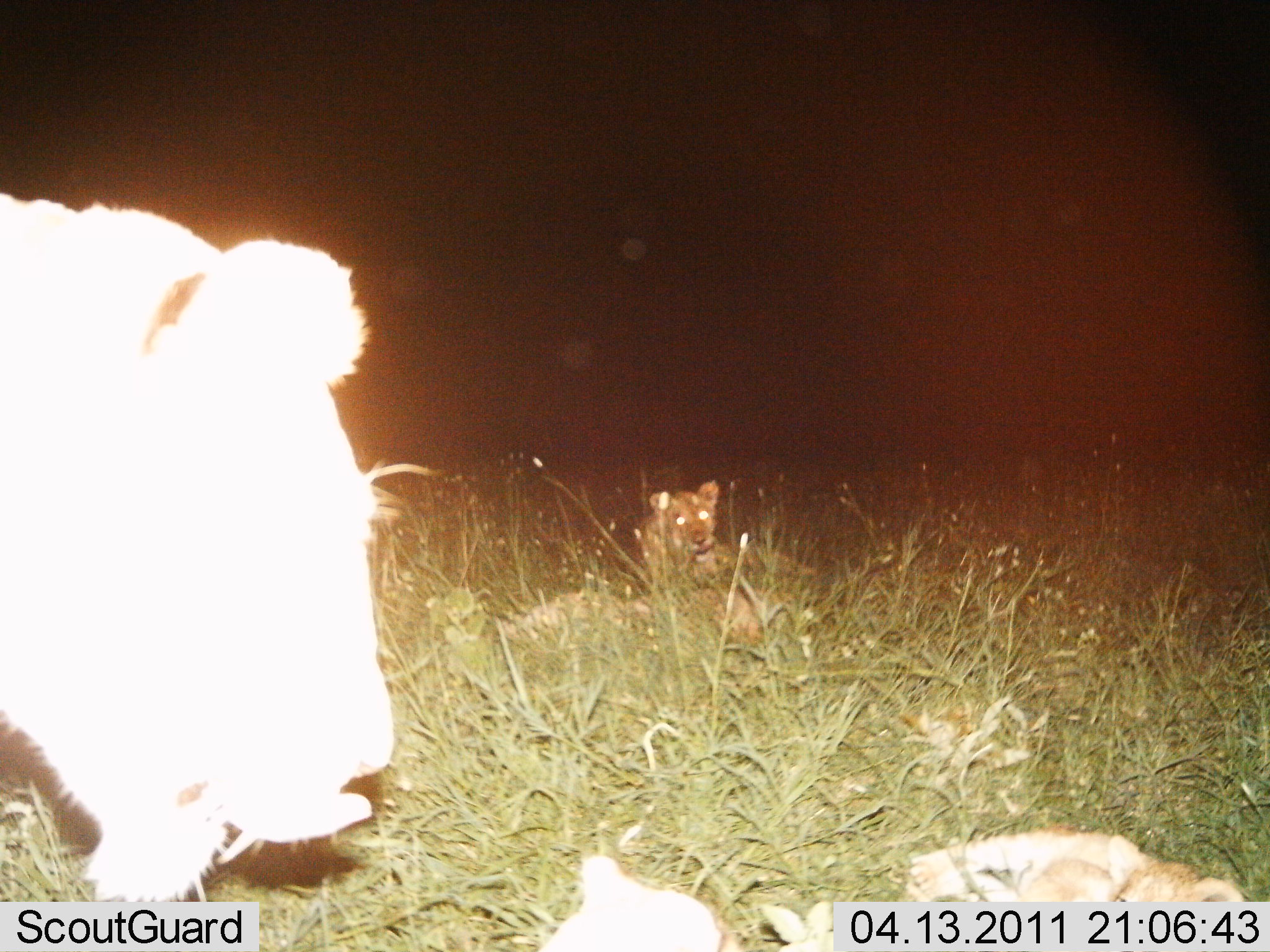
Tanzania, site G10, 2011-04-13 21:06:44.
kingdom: Animalia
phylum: Chordata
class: Mammalia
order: Carnivora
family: Felidae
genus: Panthera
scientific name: Panthera leo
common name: lion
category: lionfemale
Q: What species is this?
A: Lionfemale (lion) (Panthera leo).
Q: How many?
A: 3.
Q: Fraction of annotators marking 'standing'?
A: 46%.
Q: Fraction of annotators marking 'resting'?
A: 77%.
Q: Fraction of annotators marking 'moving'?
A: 15%.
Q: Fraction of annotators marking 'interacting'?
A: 23%.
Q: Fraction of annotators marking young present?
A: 15%.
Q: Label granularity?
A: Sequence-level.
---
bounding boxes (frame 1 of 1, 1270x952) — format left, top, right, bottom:
animal: 0, 192, 400, 898; 536, 855, 834, 952; 905, 825, 1248, 904; 637, 481, 768, 646